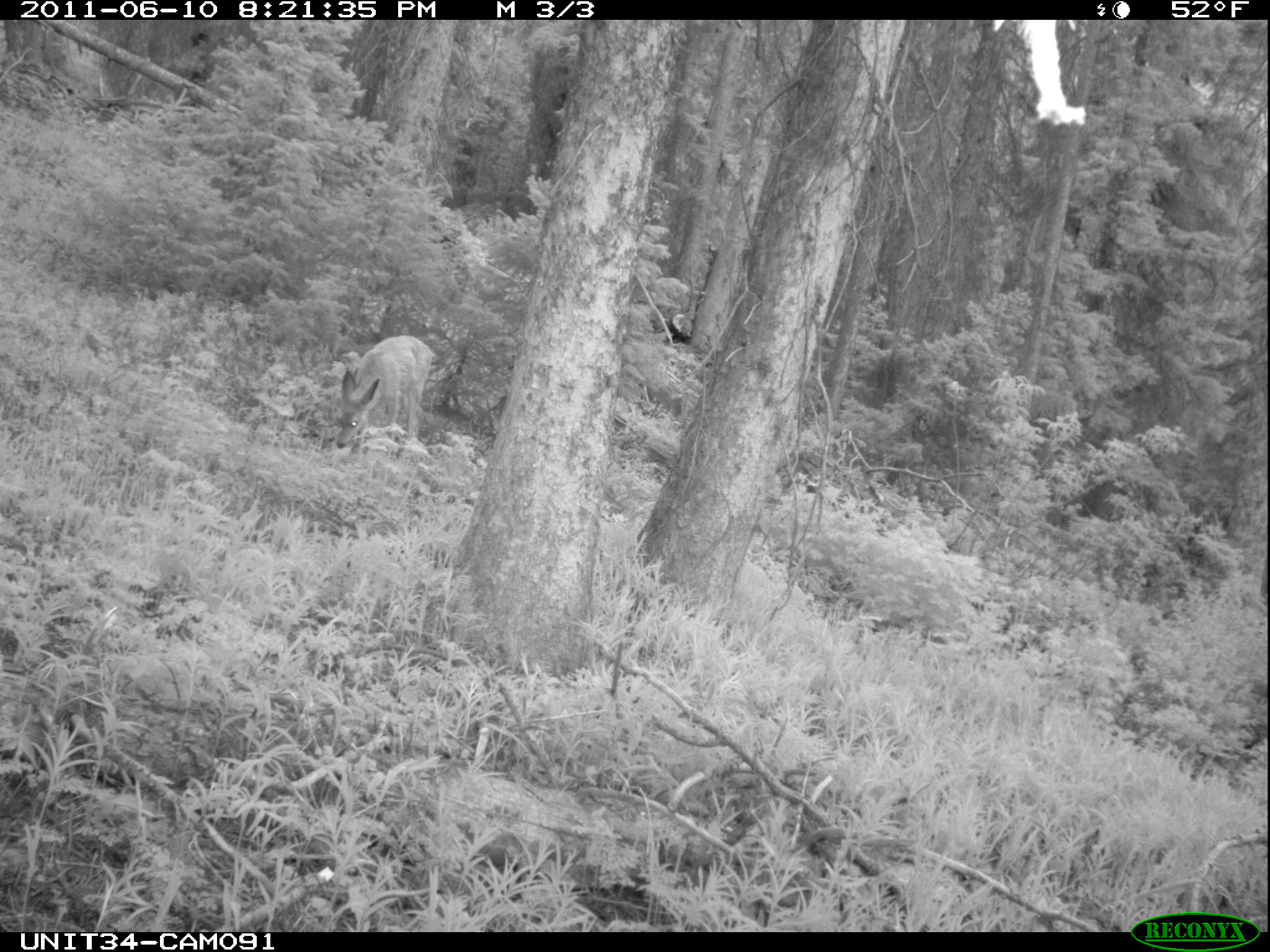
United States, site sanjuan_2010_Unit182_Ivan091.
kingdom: Animalia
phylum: Chordata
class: Mammalia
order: Artiodactyla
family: Cervidae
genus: Odocoileus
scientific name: Odocoileus hemionus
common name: mule deer